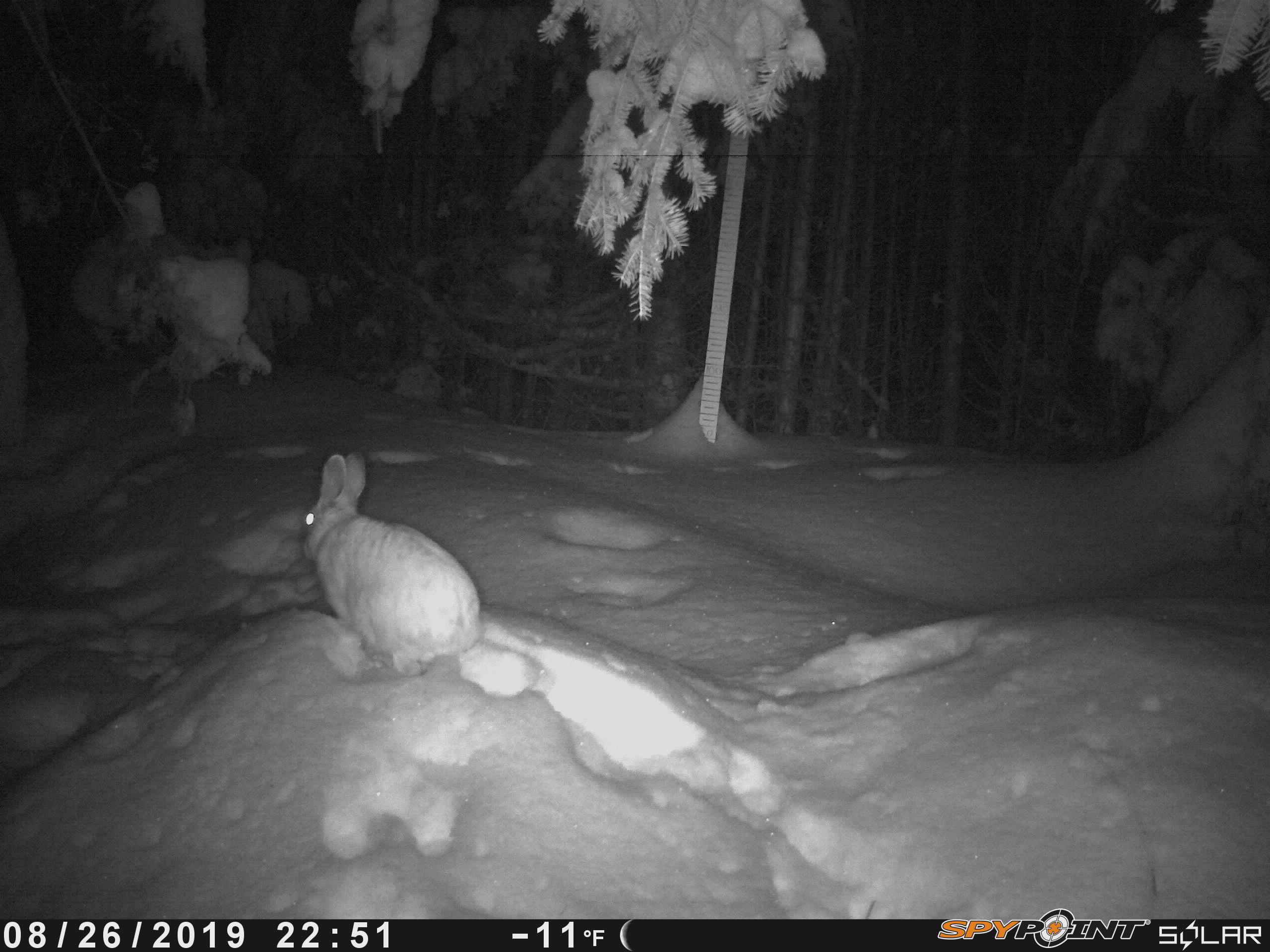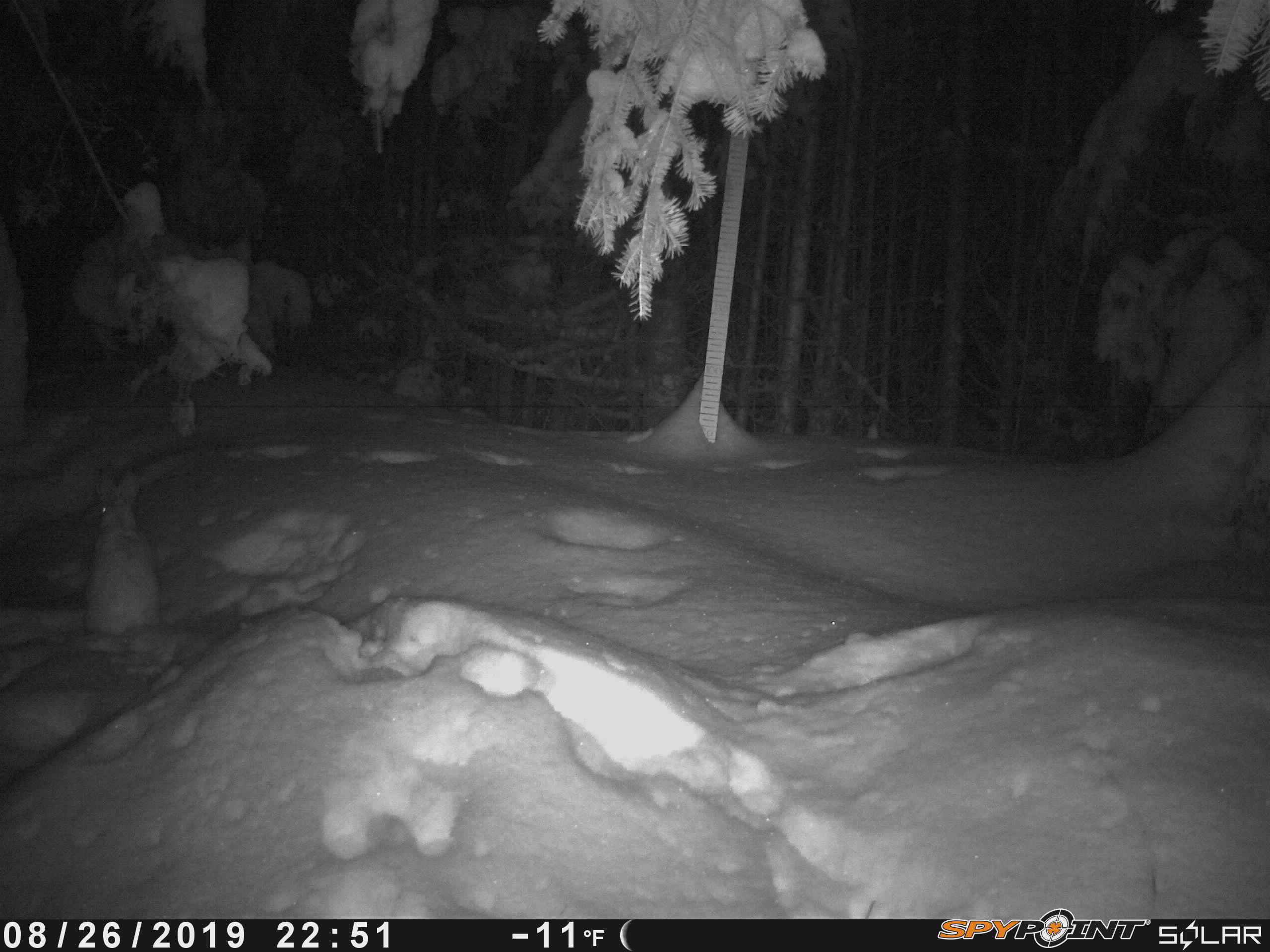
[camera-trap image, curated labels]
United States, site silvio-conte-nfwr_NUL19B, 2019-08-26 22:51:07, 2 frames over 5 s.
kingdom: Animalia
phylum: Chordata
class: Mammalia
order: Lagomorpha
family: Leporidae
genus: Lepus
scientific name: Lepus americanus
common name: snowshoe hare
Snowshoe hare (Lepus americanus).